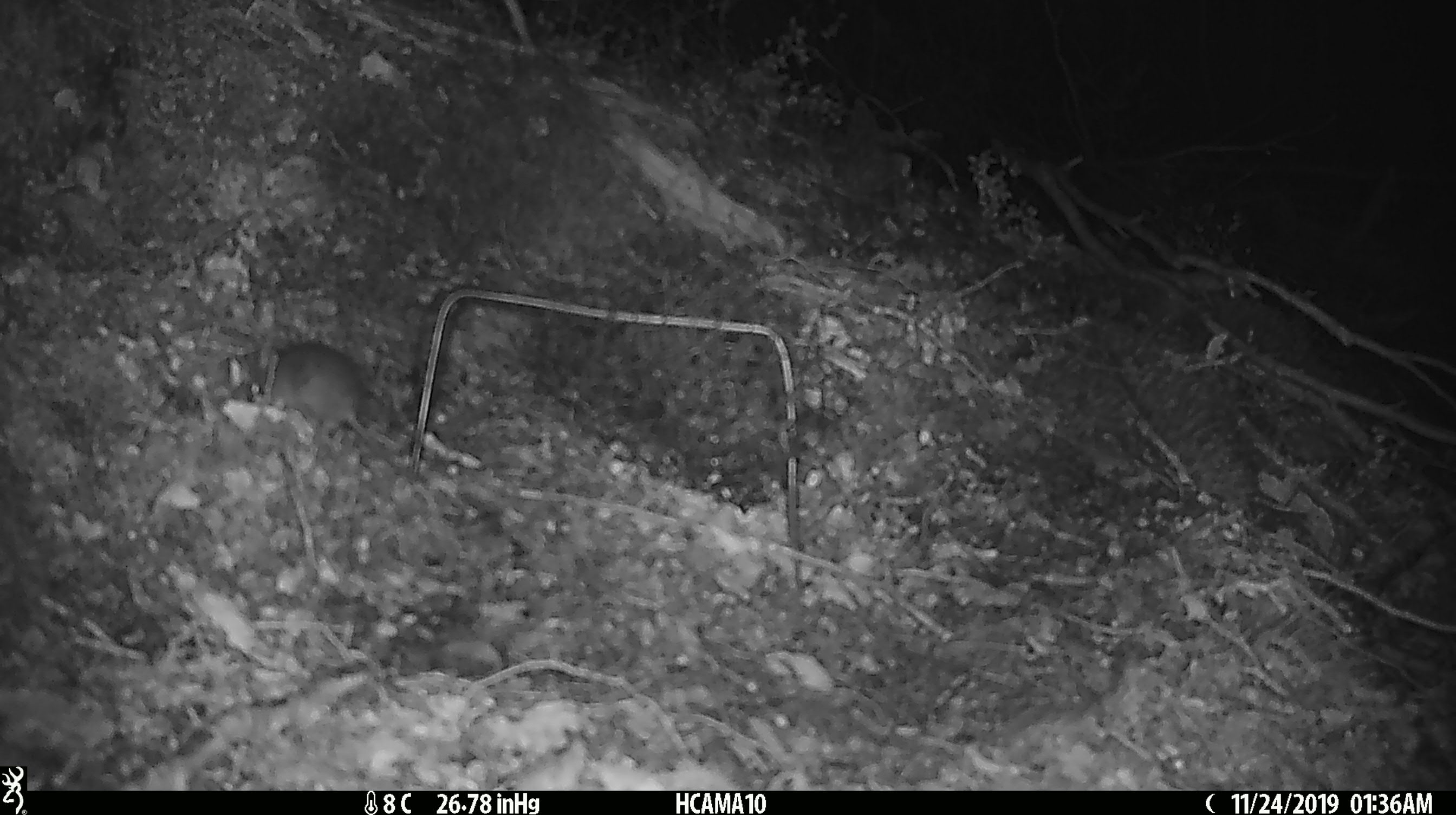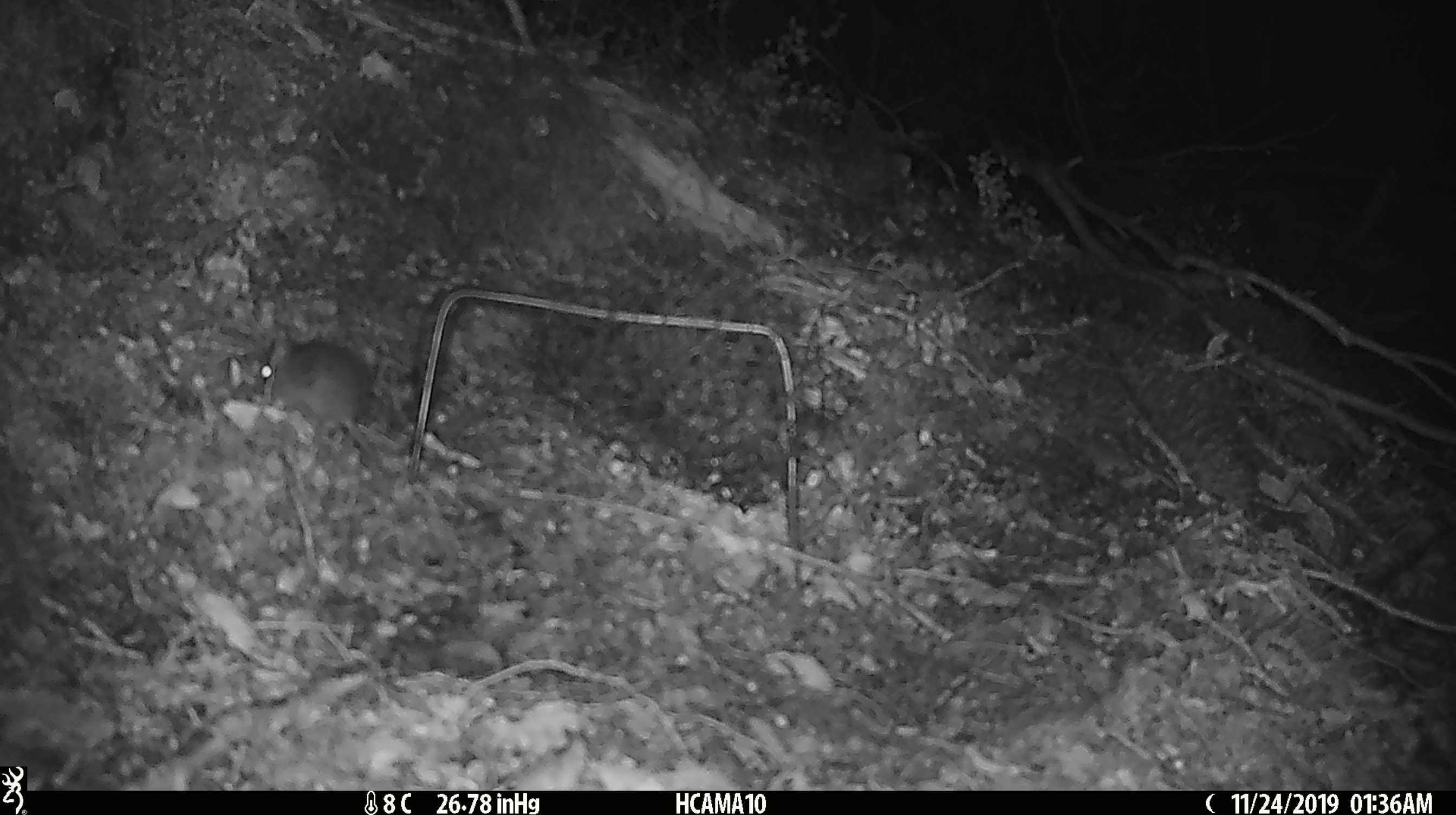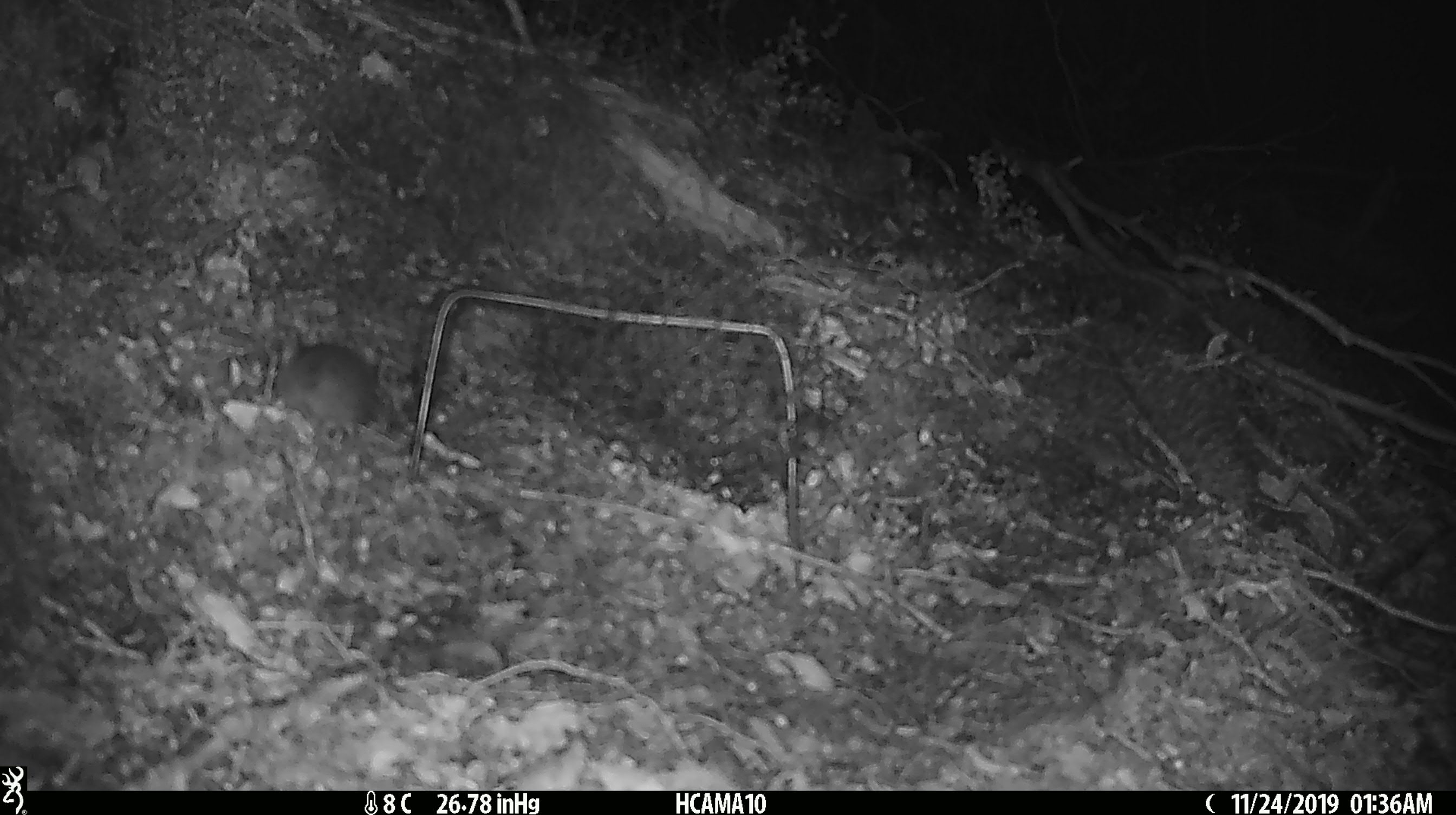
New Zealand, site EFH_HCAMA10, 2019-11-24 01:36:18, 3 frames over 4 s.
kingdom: Animalia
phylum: Chordata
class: Mammalia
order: Rodentia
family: Muridae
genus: Mus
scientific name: Mus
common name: mouse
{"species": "mouse (Mus)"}